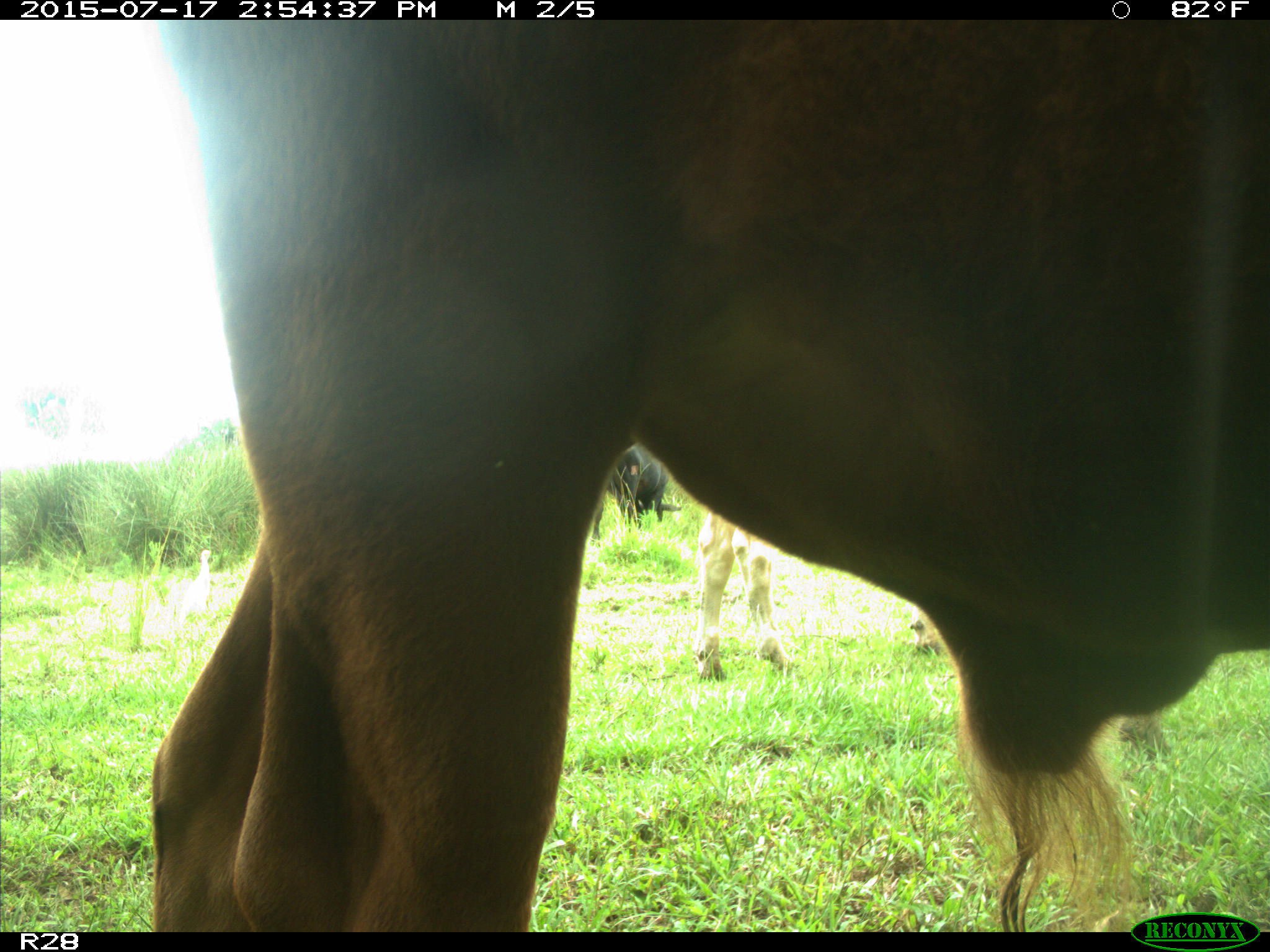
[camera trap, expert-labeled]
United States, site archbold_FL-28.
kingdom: Animalia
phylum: Chordata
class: Mammalia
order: Artiodactyla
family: Bovidae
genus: Bos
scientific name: Bos taurus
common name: domestic cow